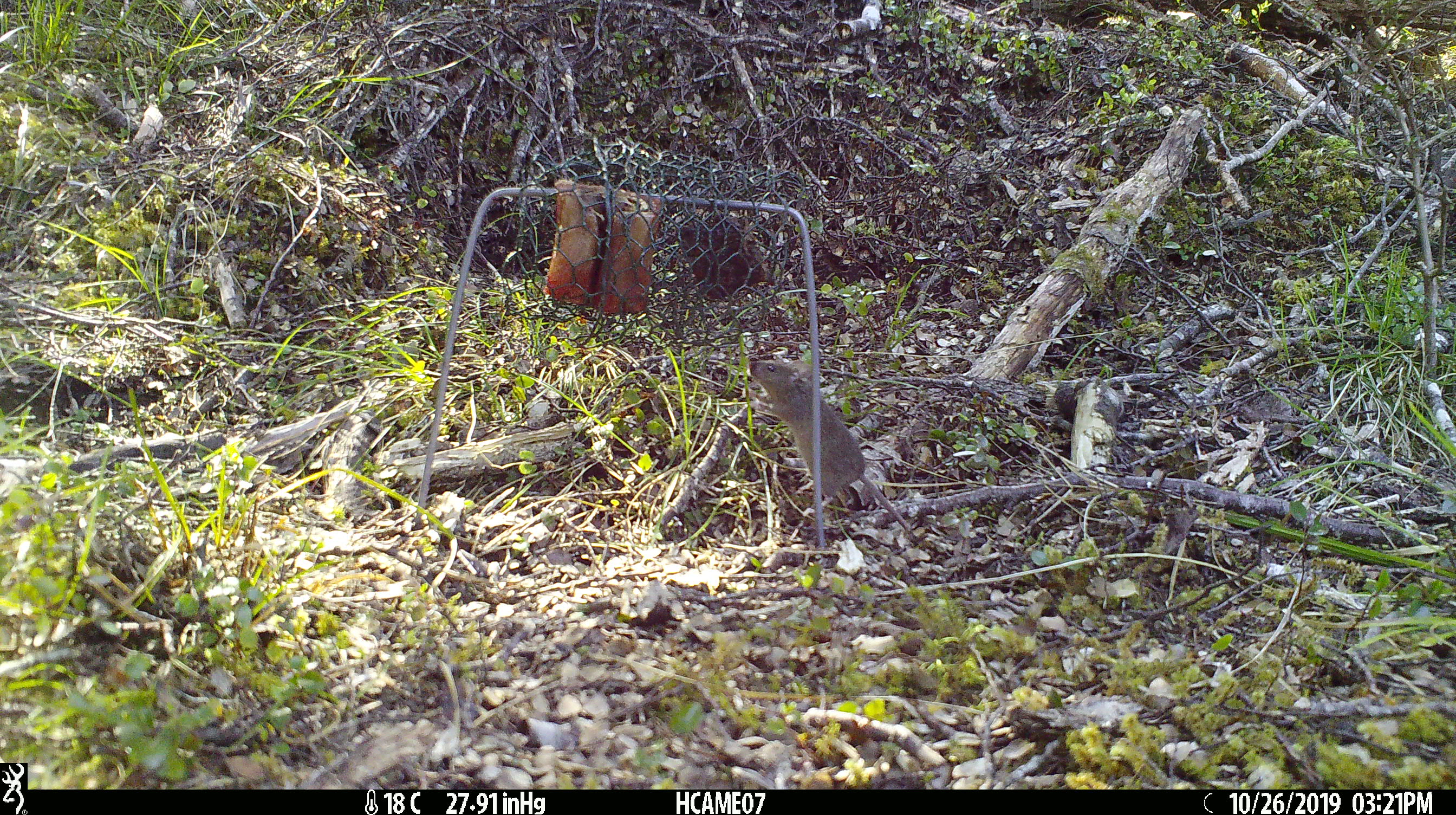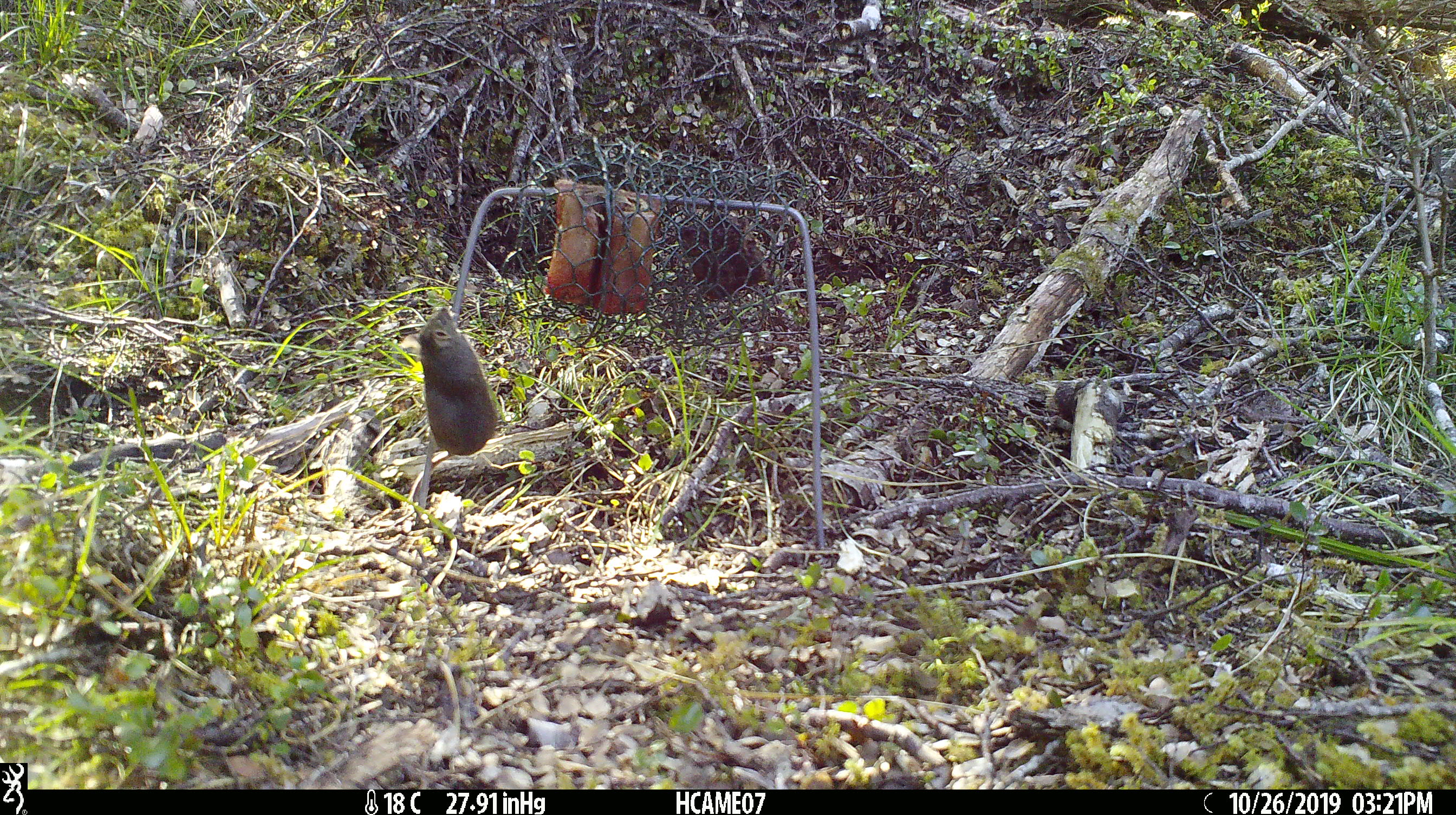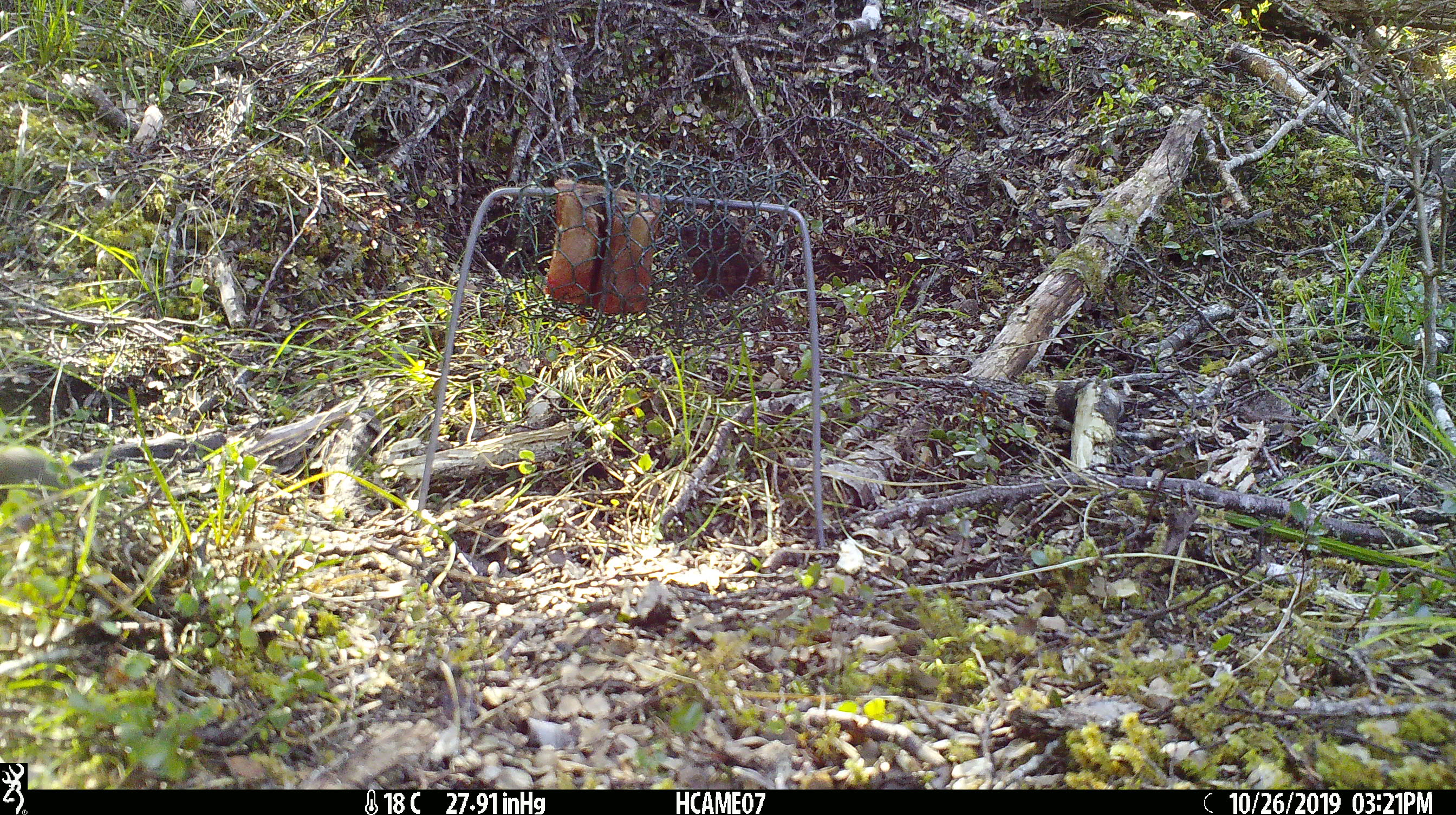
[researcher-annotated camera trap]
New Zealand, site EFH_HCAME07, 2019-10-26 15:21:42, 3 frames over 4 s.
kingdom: Animalia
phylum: Chordata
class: Mammalia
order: Rodentia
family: Muridae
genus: Mus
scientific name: Mus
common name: mouse